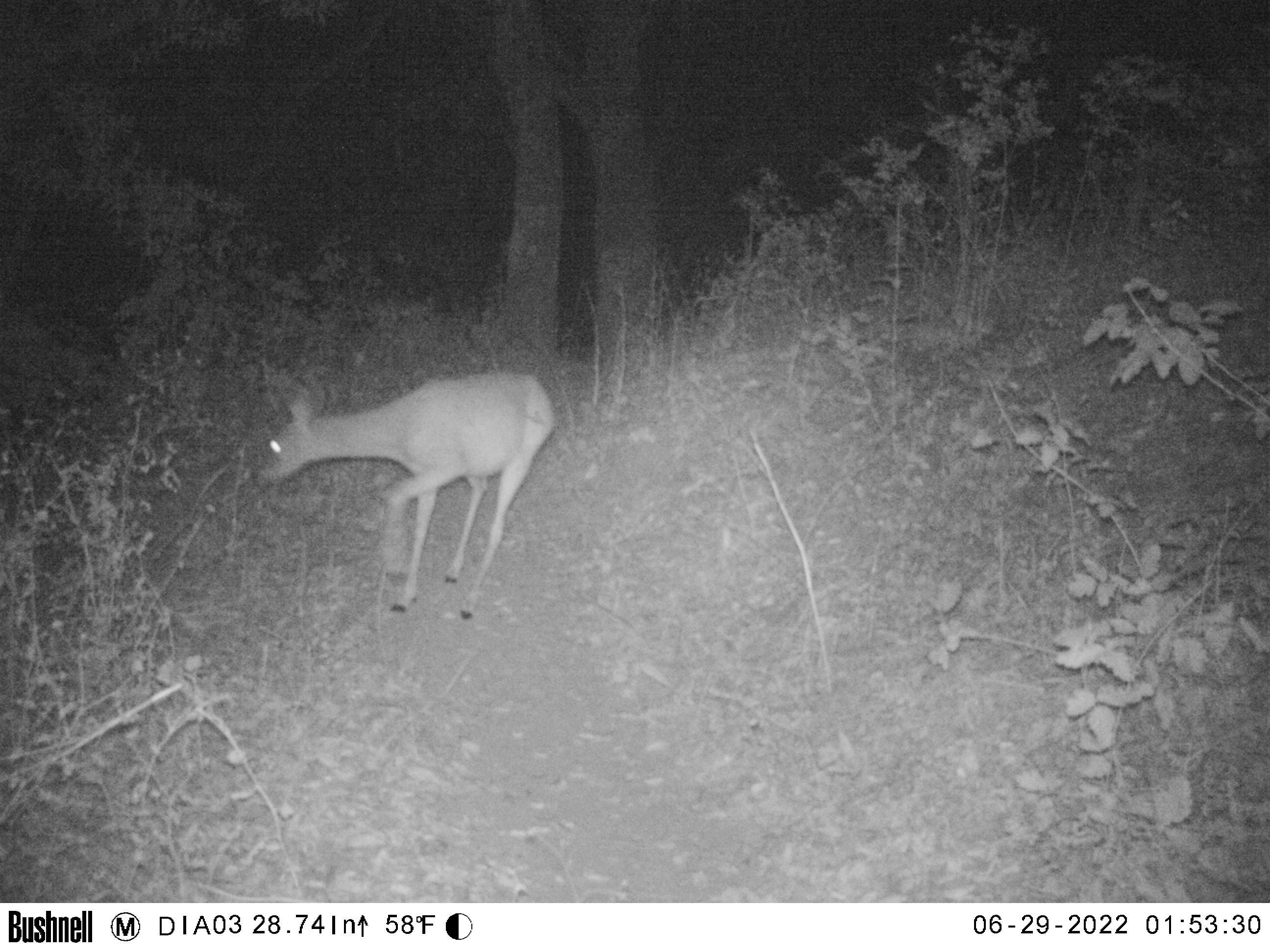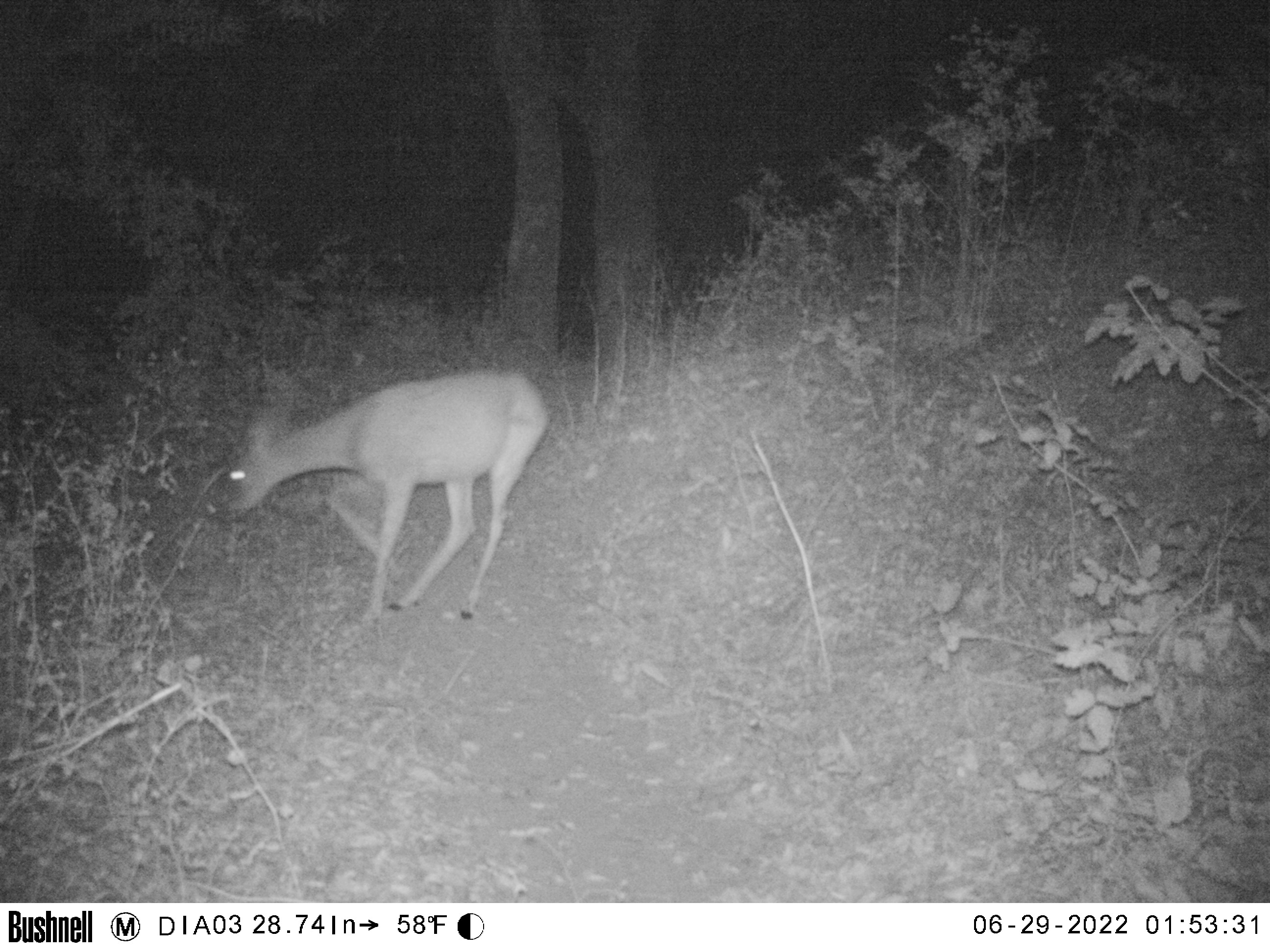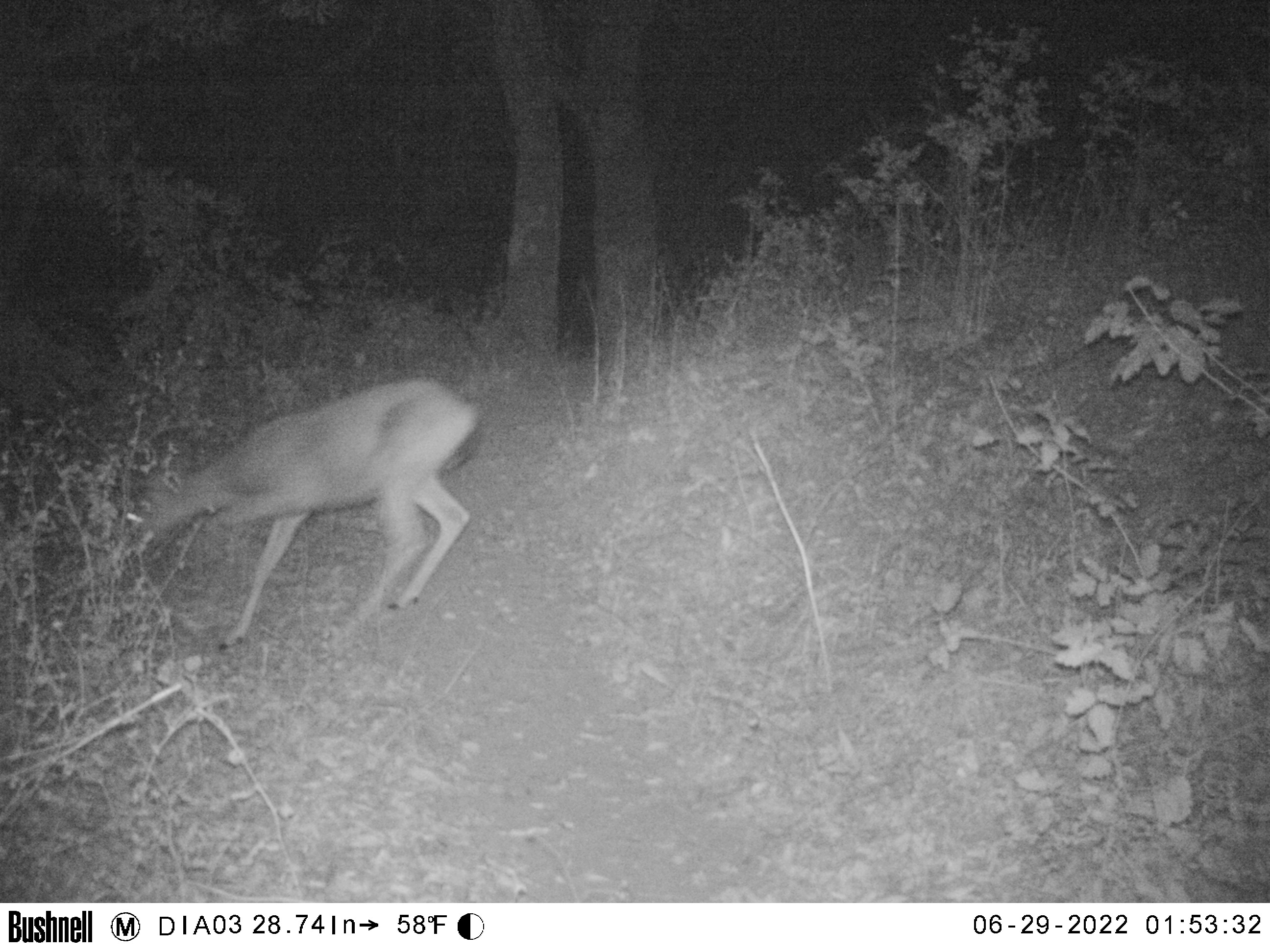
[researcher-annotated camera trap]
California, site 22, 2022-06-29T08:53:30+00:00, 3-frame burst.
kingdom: Animalia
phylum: Chordata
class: Mammalia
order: Artiodactyla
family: Cervidae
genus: Odocoileus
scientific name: Odocoileus hemionus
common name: mule deer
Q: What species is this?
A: Mule deer (Odocoileus hemionus).